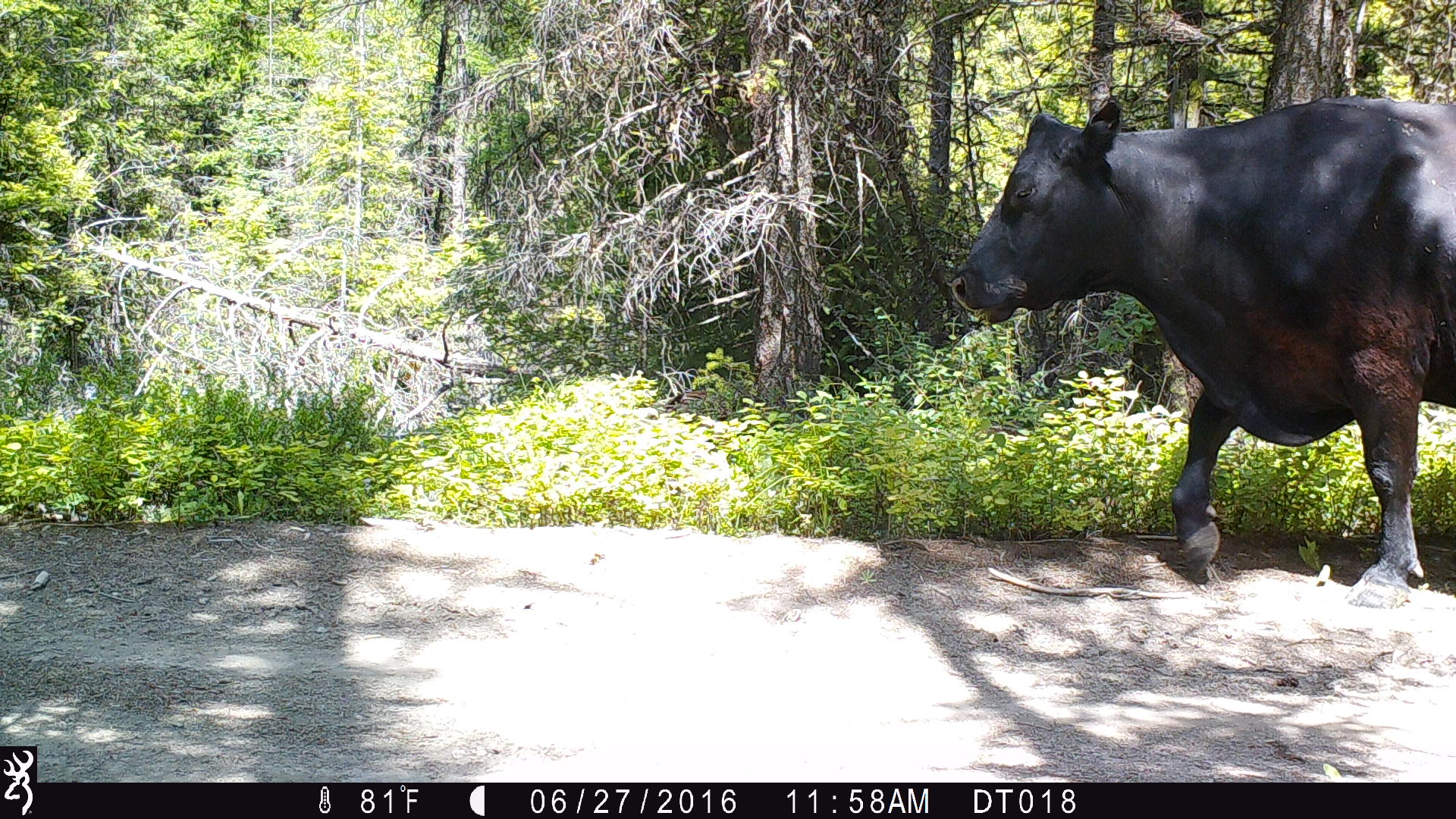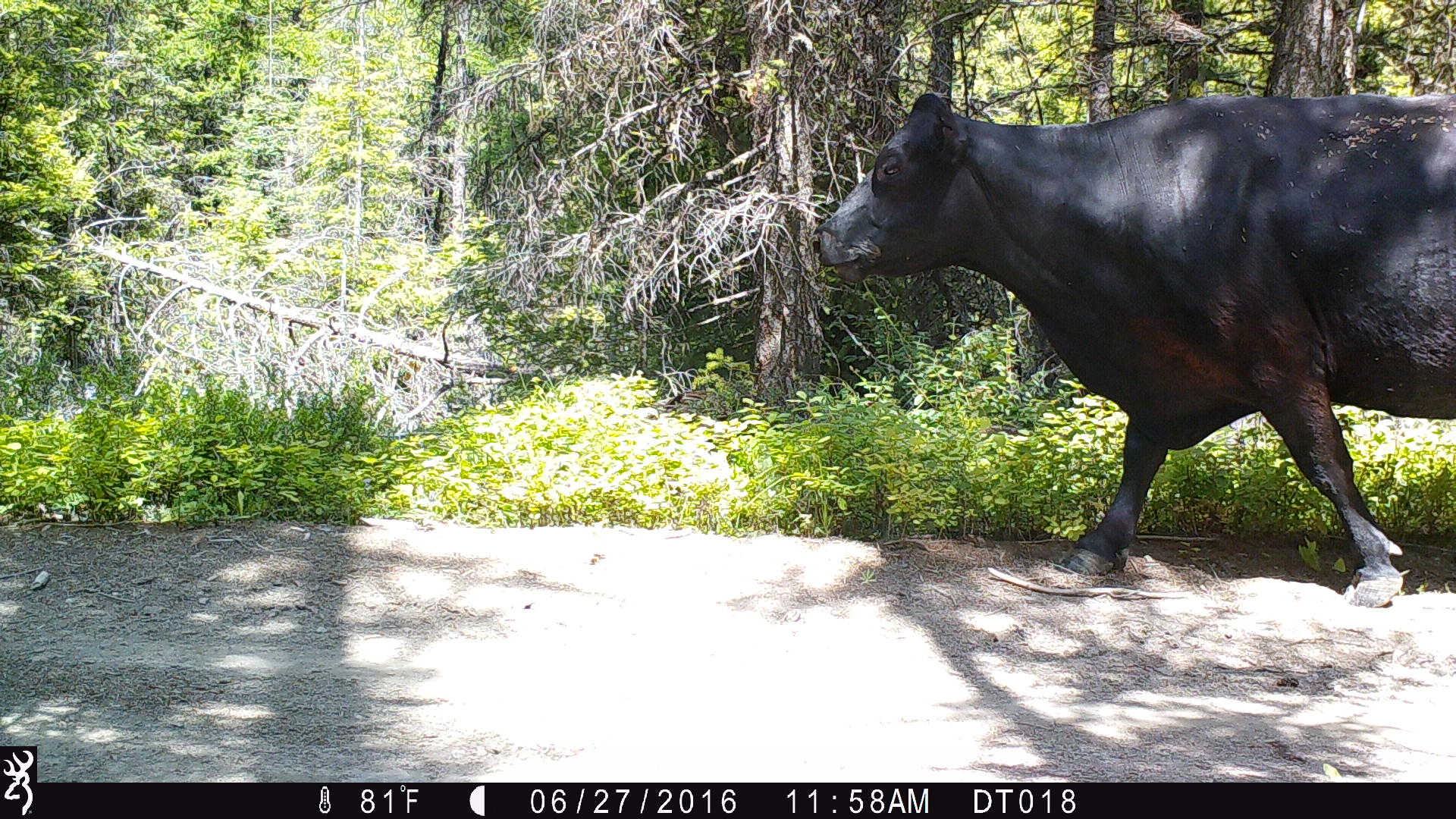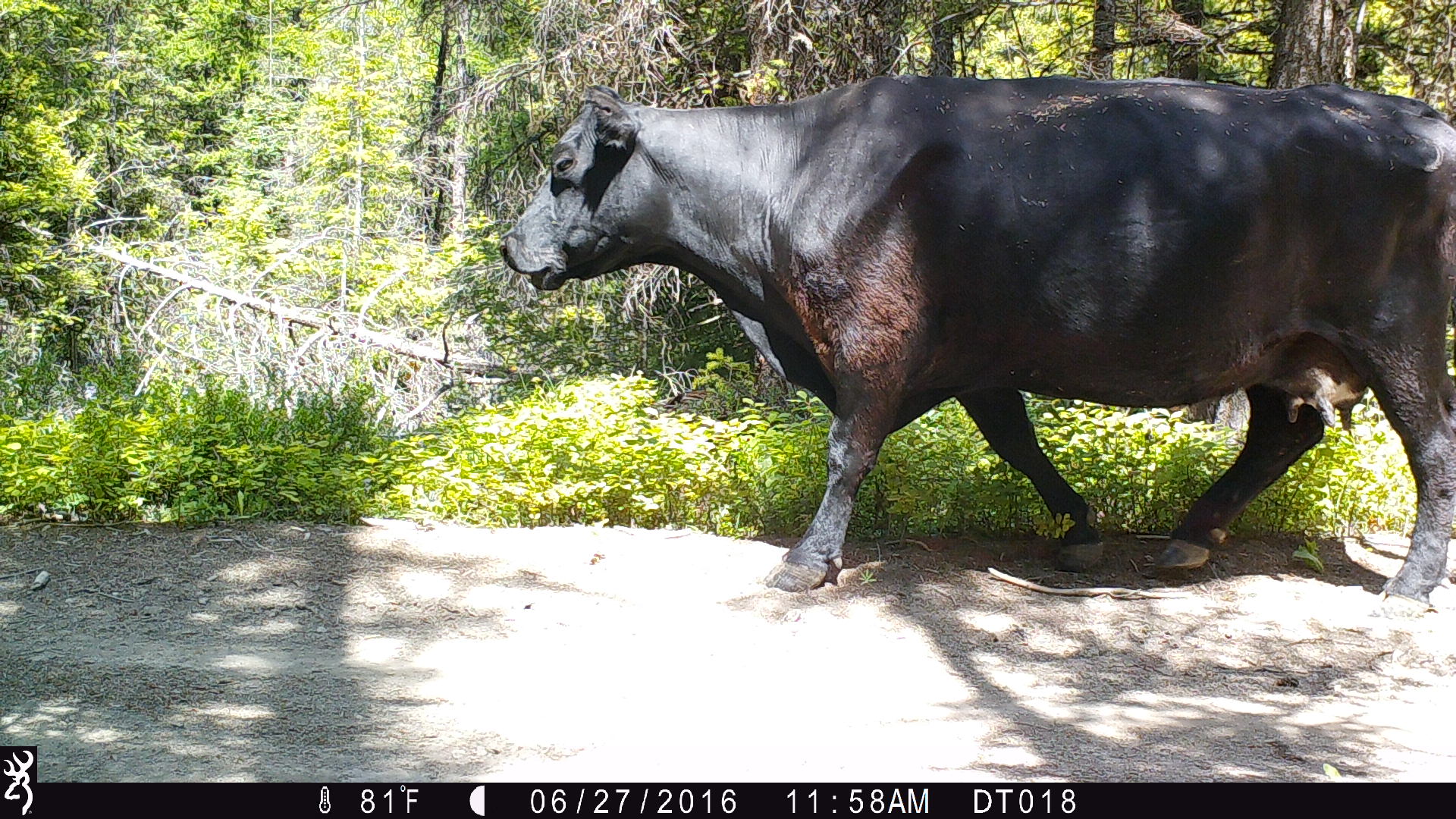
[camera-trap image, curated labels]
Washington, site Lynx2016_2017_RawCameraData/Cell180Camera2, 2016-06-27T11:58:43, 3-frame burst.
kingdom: Animalia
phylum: Chordata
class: Mammalia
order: Artiodactyla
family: Bovidae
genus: Bos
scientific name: Bos taurus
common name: domestic cattle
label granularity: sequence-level